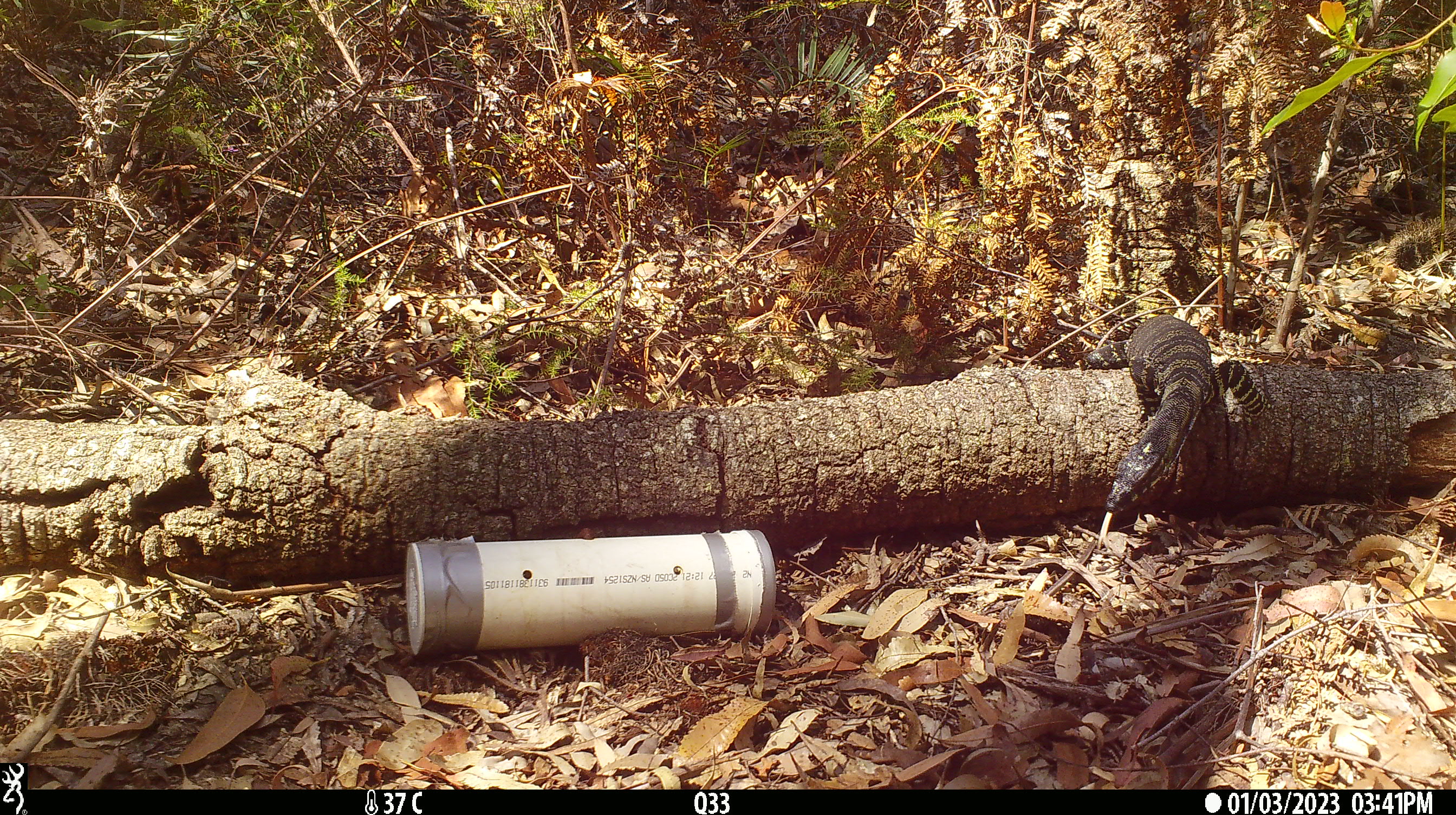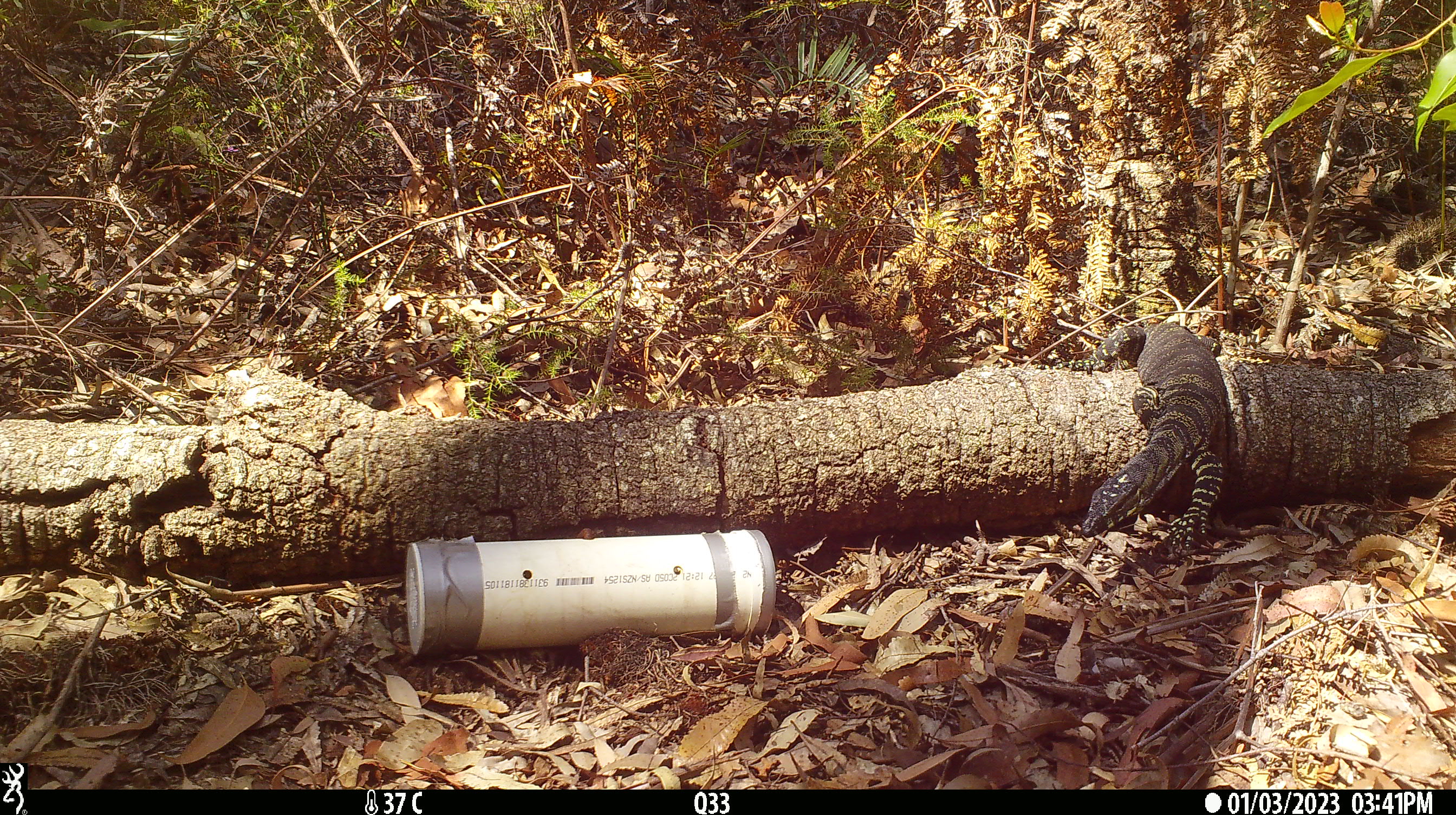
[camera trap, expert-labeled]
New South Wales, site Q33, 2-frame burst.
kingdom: Animalia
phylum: Chordata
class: Reptilia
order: Squamata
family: Varanidae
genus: Varanus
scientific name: Varanus varius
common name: lace monitor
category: goanna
Goanna (lace monitor) (Varanus varius).